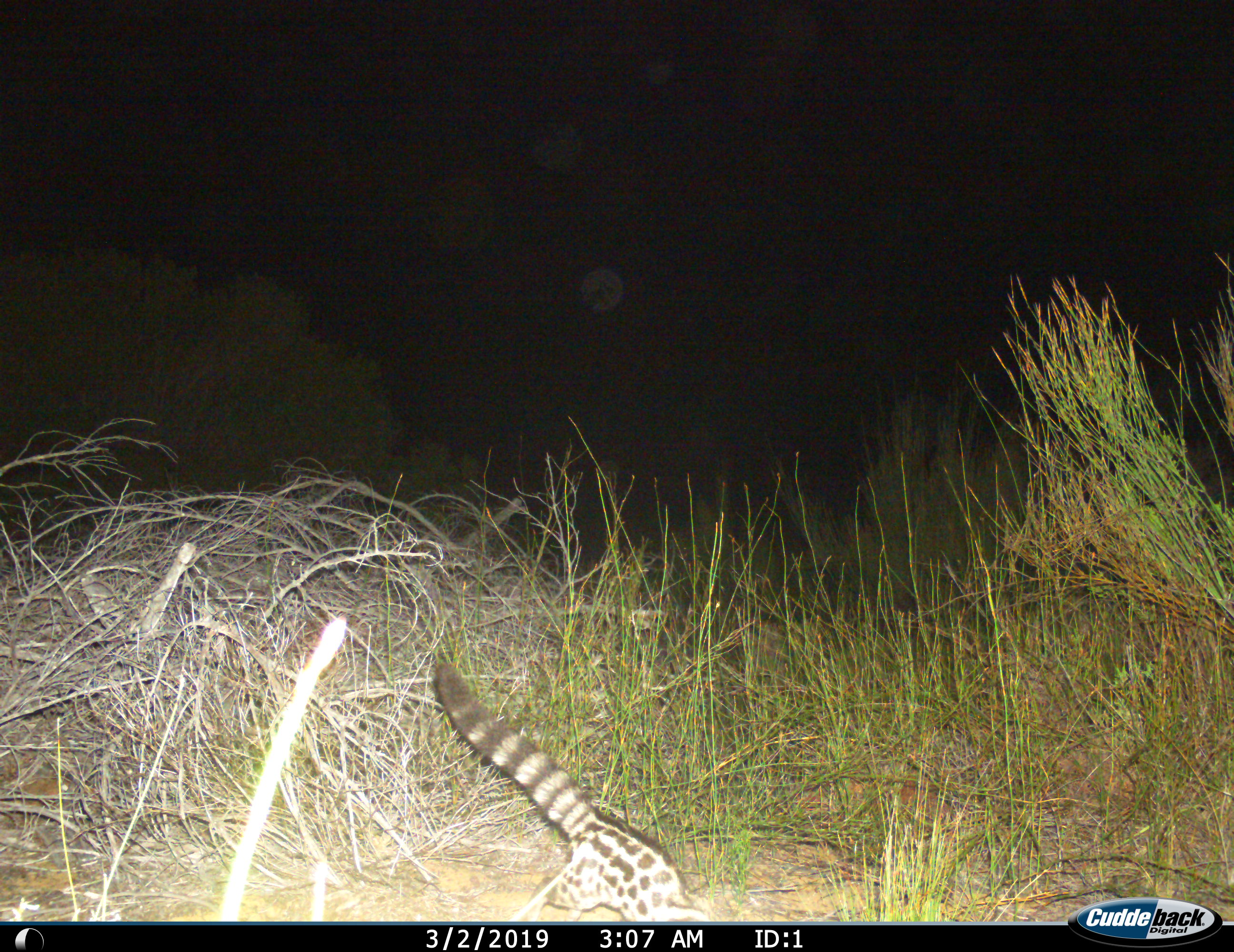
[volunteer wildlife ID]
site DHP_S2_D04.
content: unidentified animal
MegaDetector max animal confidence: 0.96